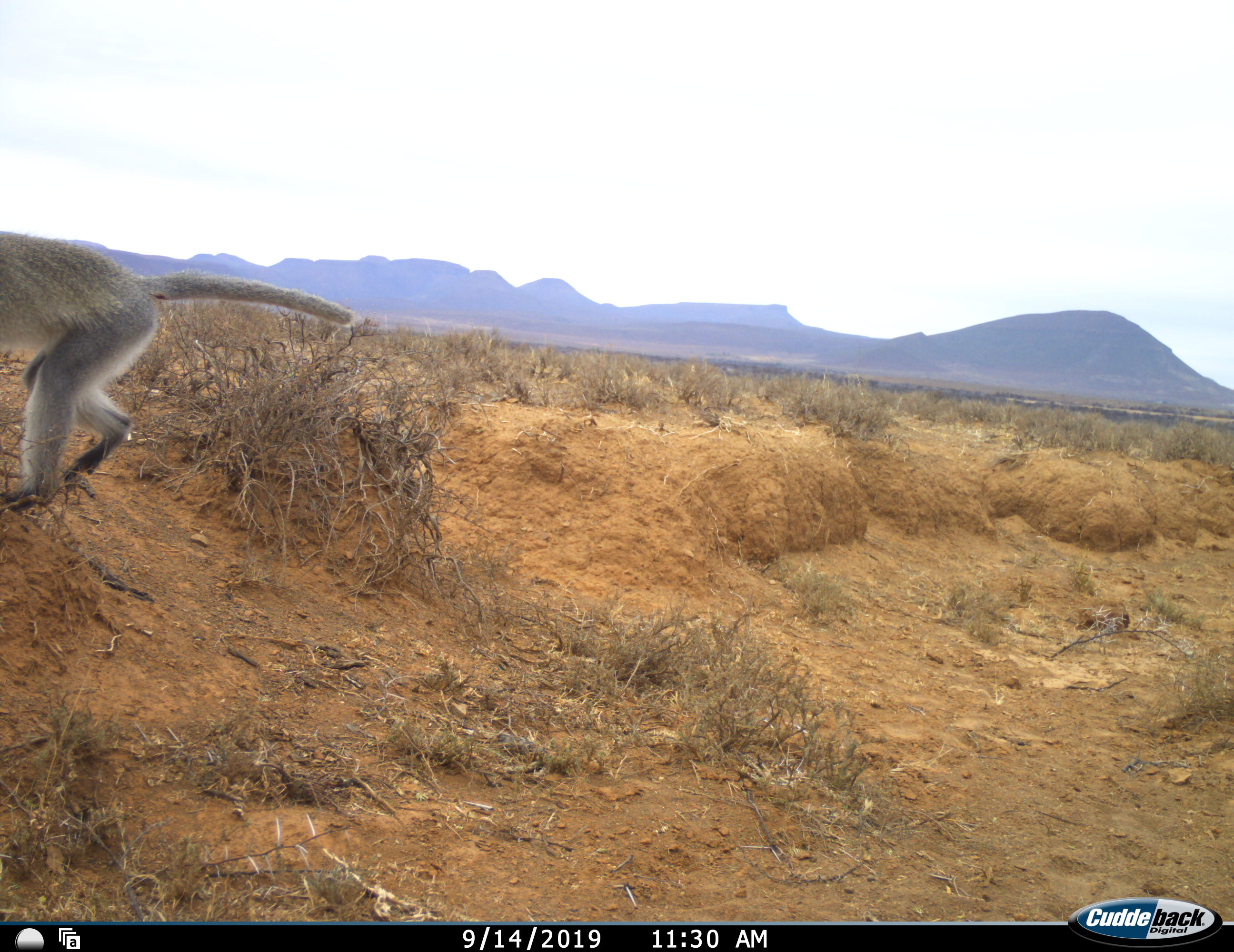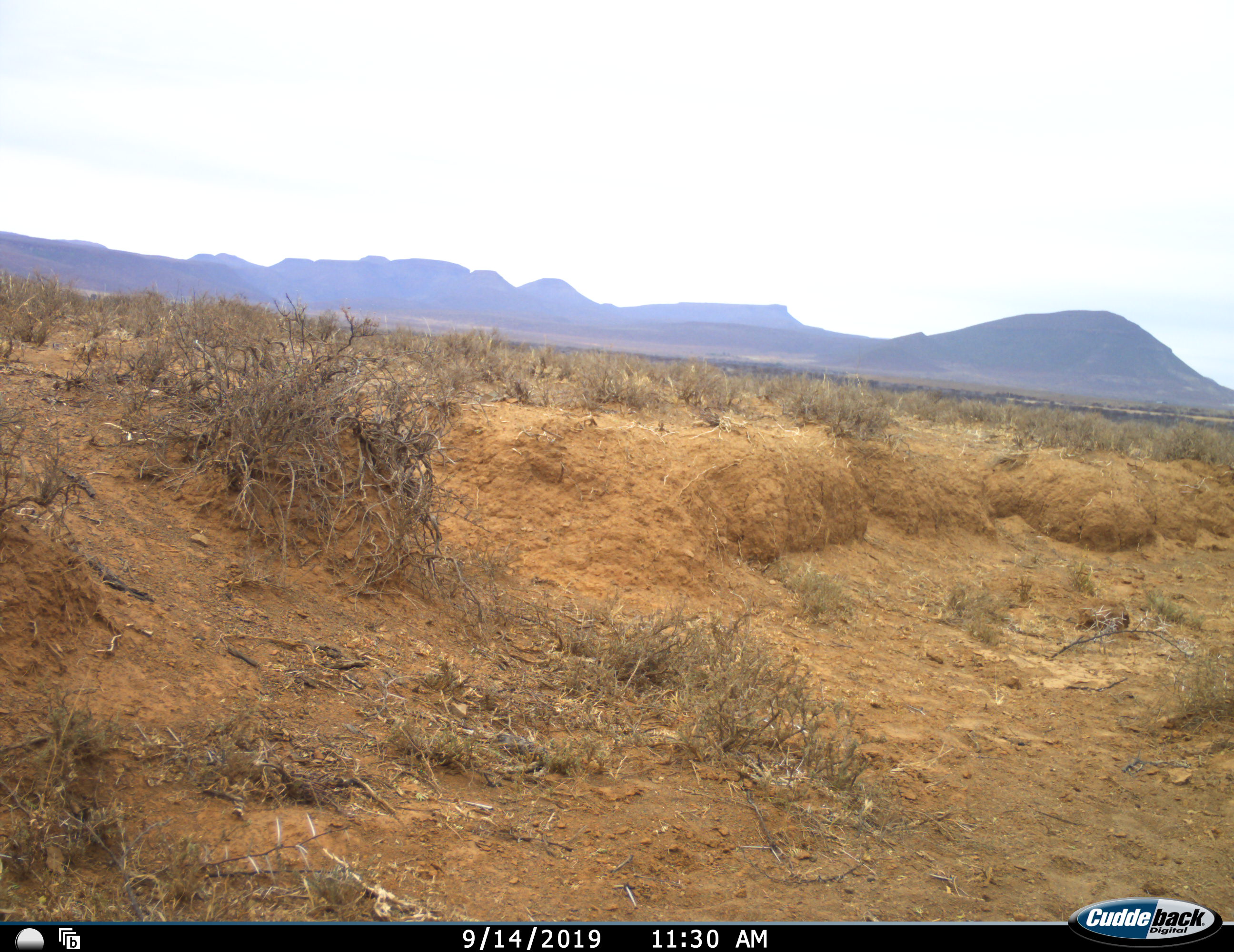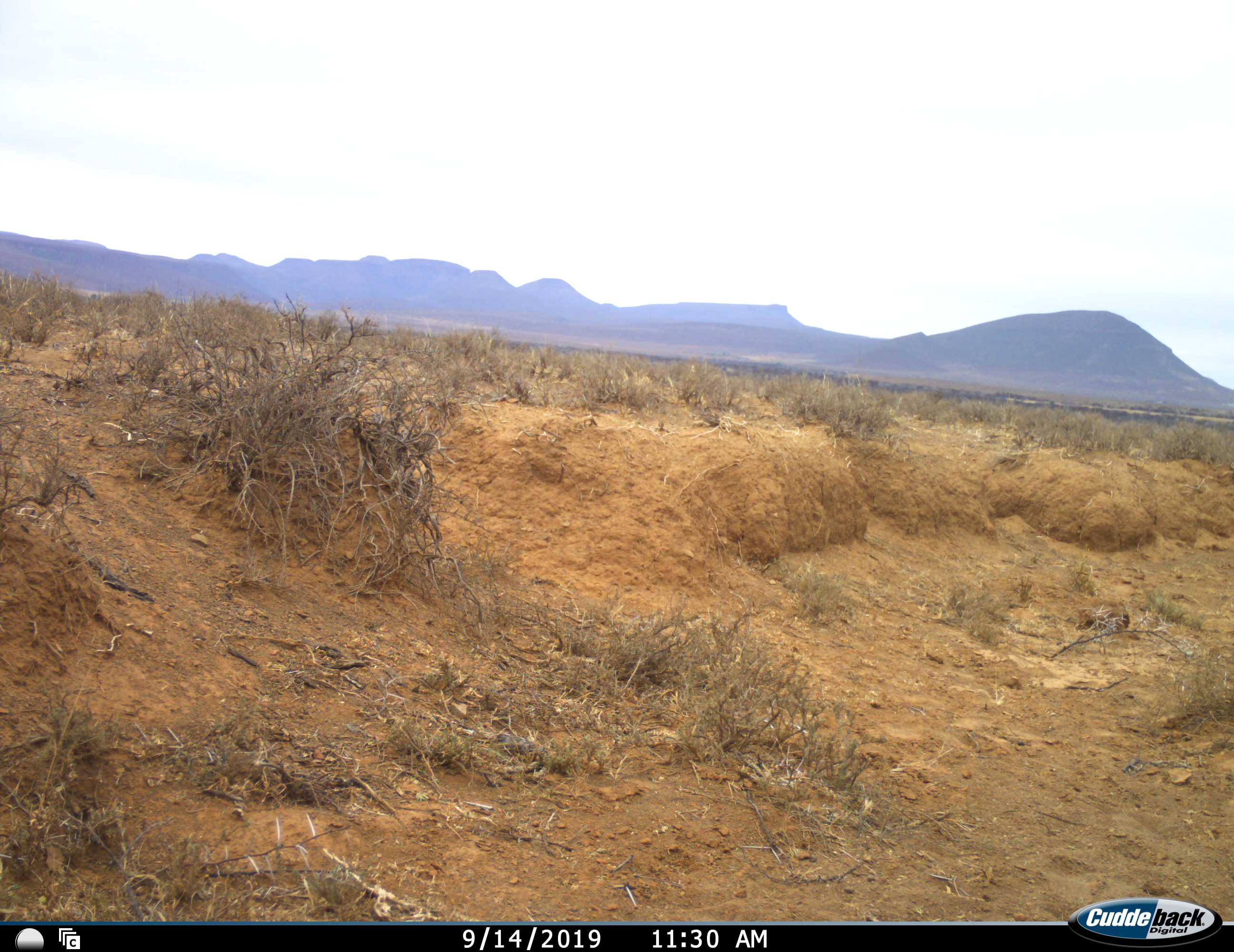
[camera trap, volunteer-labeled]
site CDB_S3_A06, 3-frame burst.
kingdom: Animalia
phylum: Chordata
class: Mammalia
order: Primates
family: Cercopithecidae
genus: Chlorocebus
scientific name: Chlorocebus pygerythrus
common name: vervet monkey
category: monkeyvervet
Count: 1.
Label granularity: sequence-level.